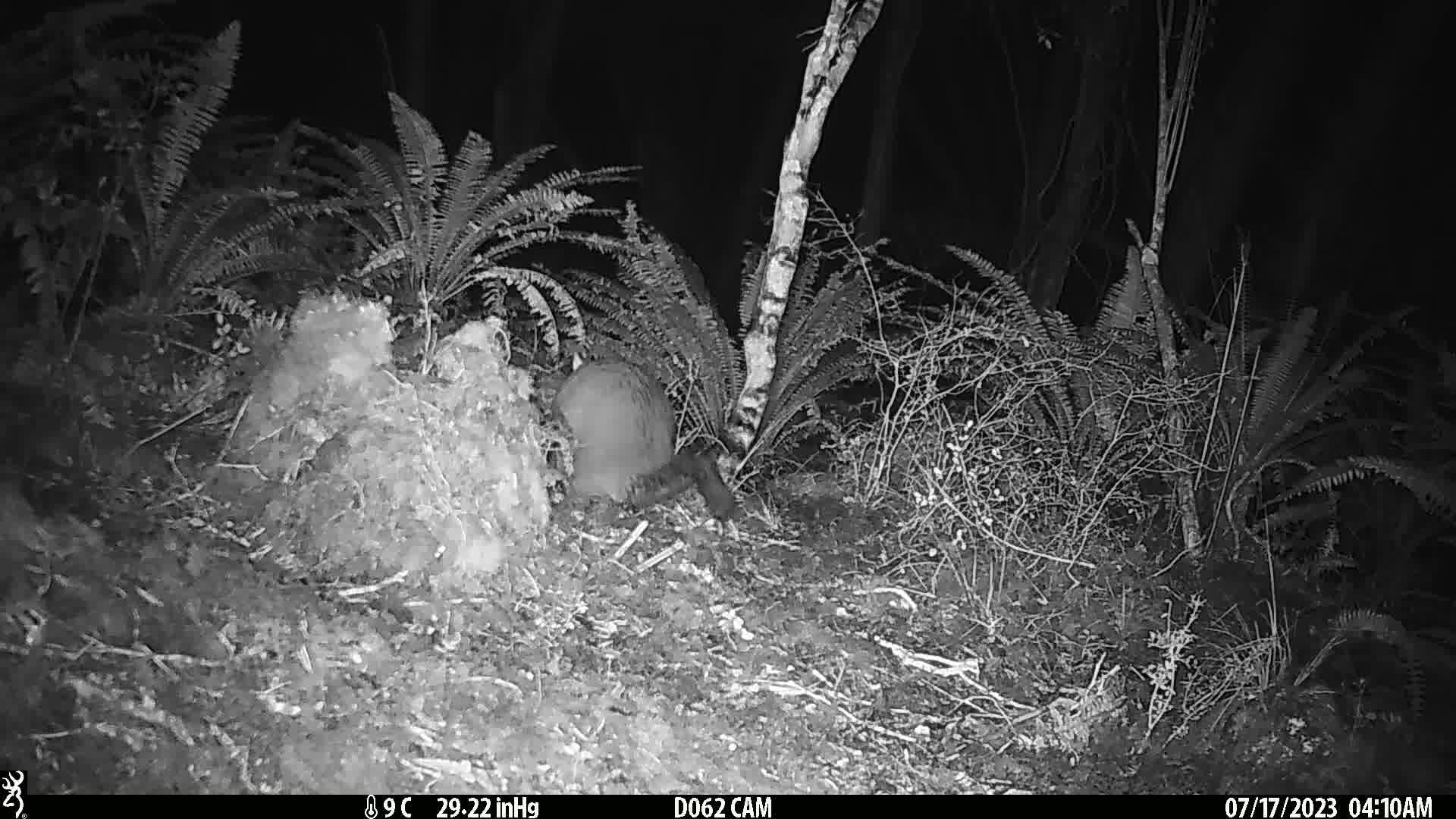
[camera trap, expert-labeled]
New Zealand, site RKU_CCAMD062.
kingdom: Animalia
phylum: Chordata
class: Mammalia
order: Diprotodontia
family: Phalangeridae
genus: Trichosurus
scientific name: Trichosurus vulpecula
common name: common brushtail possum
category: possum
Possum (common brushtail possum) (Trichosurus vulpecula).